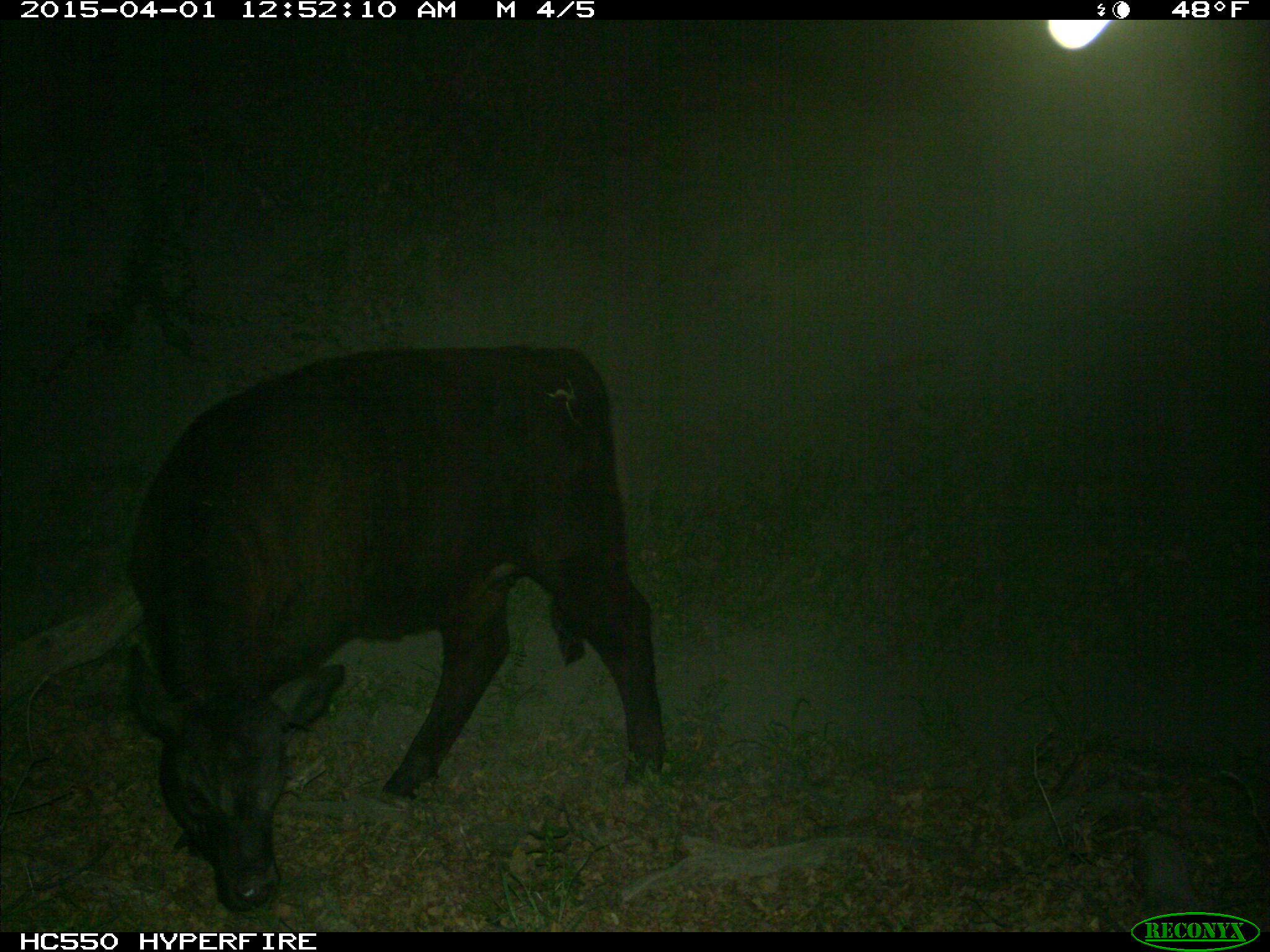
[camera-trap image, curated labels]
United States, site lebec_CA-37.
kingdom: Animalia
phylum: Chordata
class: Mammalia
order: Artiodactyla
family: Bovidae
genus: Bos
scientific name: Bos taurus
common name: domestic cow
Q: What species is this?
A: Bos taurus (domestic cow).